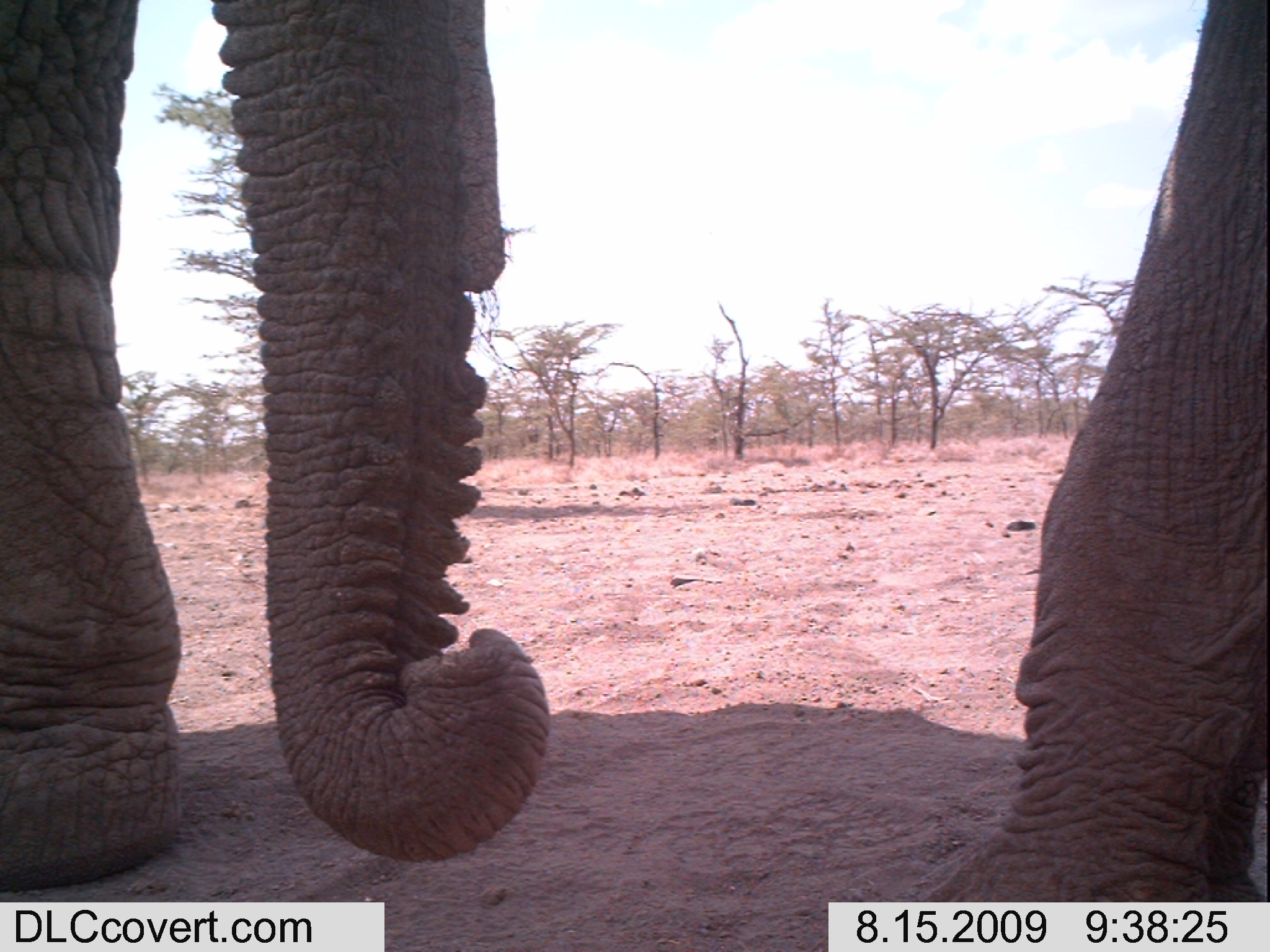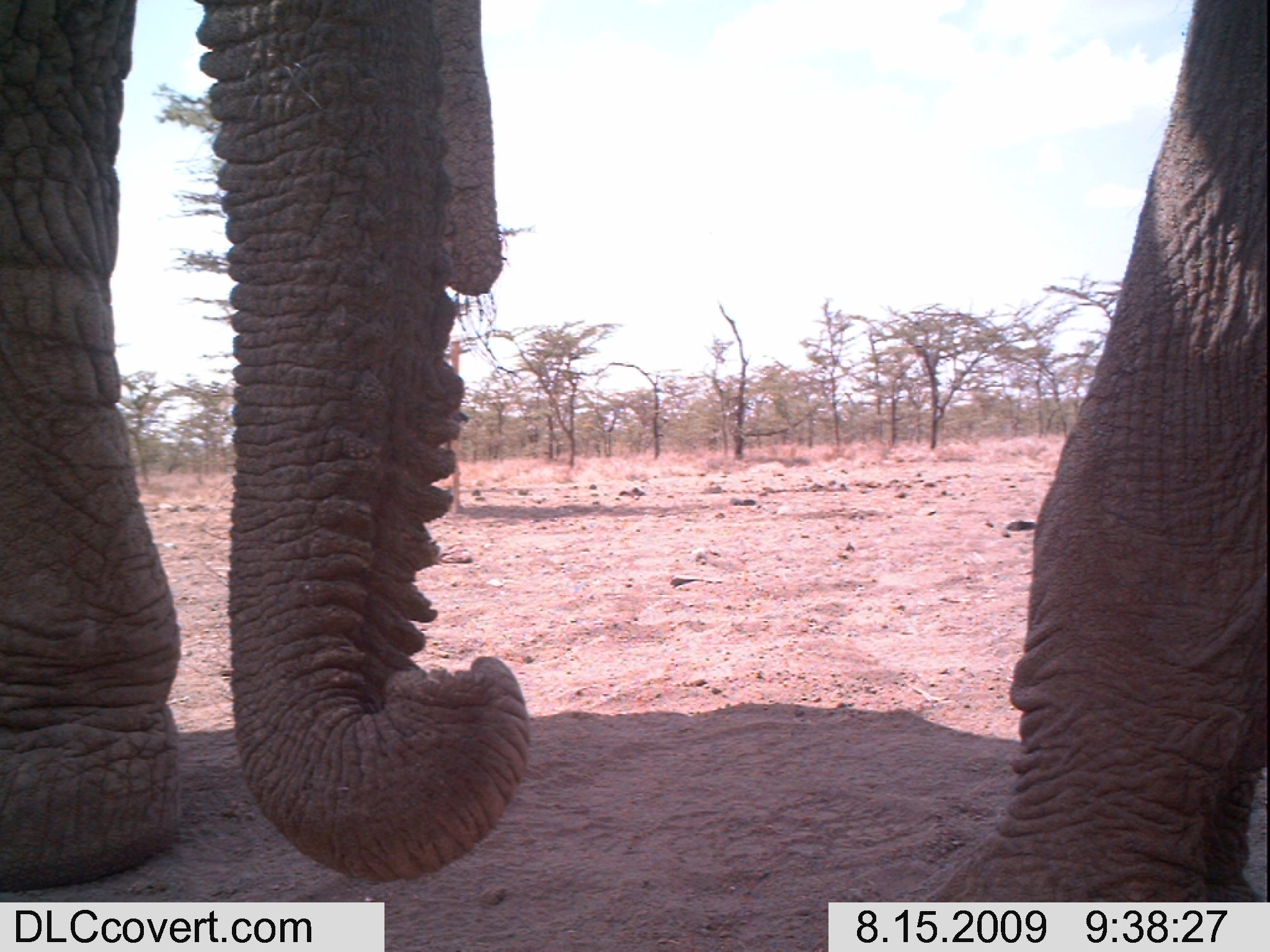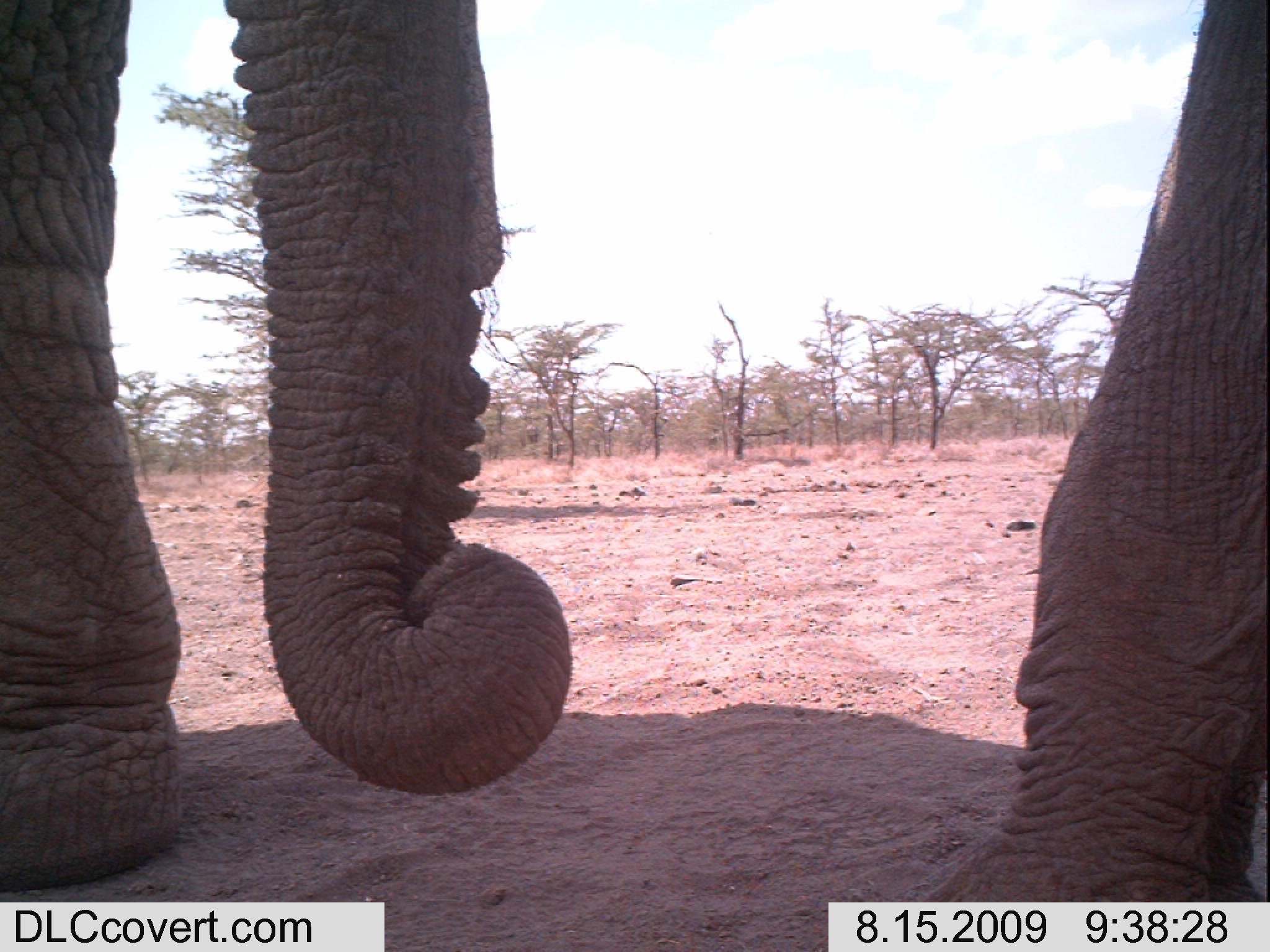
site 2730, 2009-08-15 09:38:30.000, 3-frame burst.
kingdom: Animalia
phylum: Chordata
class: Mammalia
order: Proboscidea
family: Elephantidae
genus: Loxodonta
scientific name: Loxodonta africana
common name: african bush elephant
Loxodonta africana (african bush elephant), count 1.